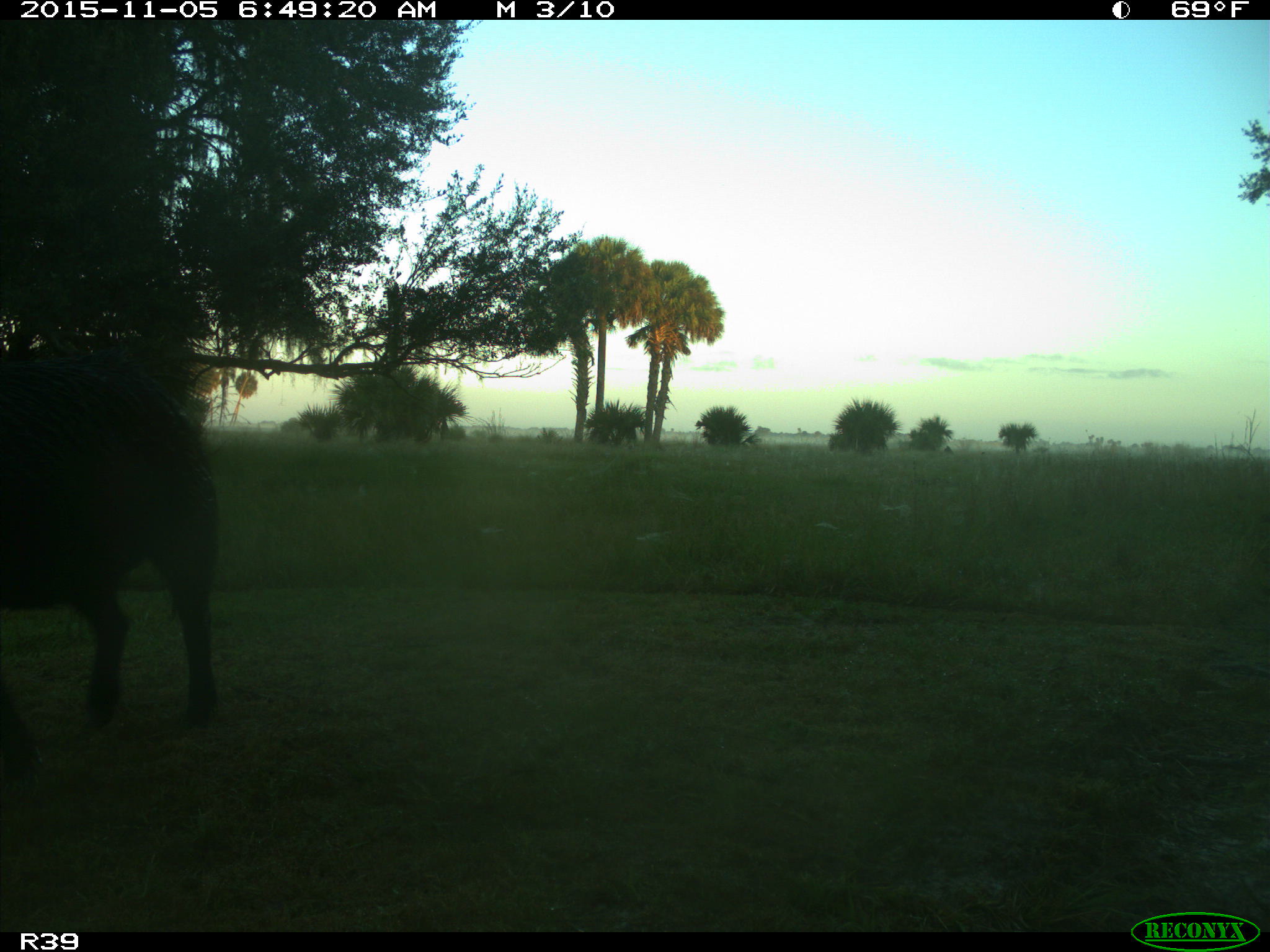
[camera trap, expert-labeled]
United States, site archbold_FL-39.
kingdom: Animalia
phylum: Chordata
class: Mammalia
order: Artiodactyla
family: Suidae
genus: Sus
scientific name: Sus scrofa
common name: wild boar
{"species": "Sus scrofa (wild boar)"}